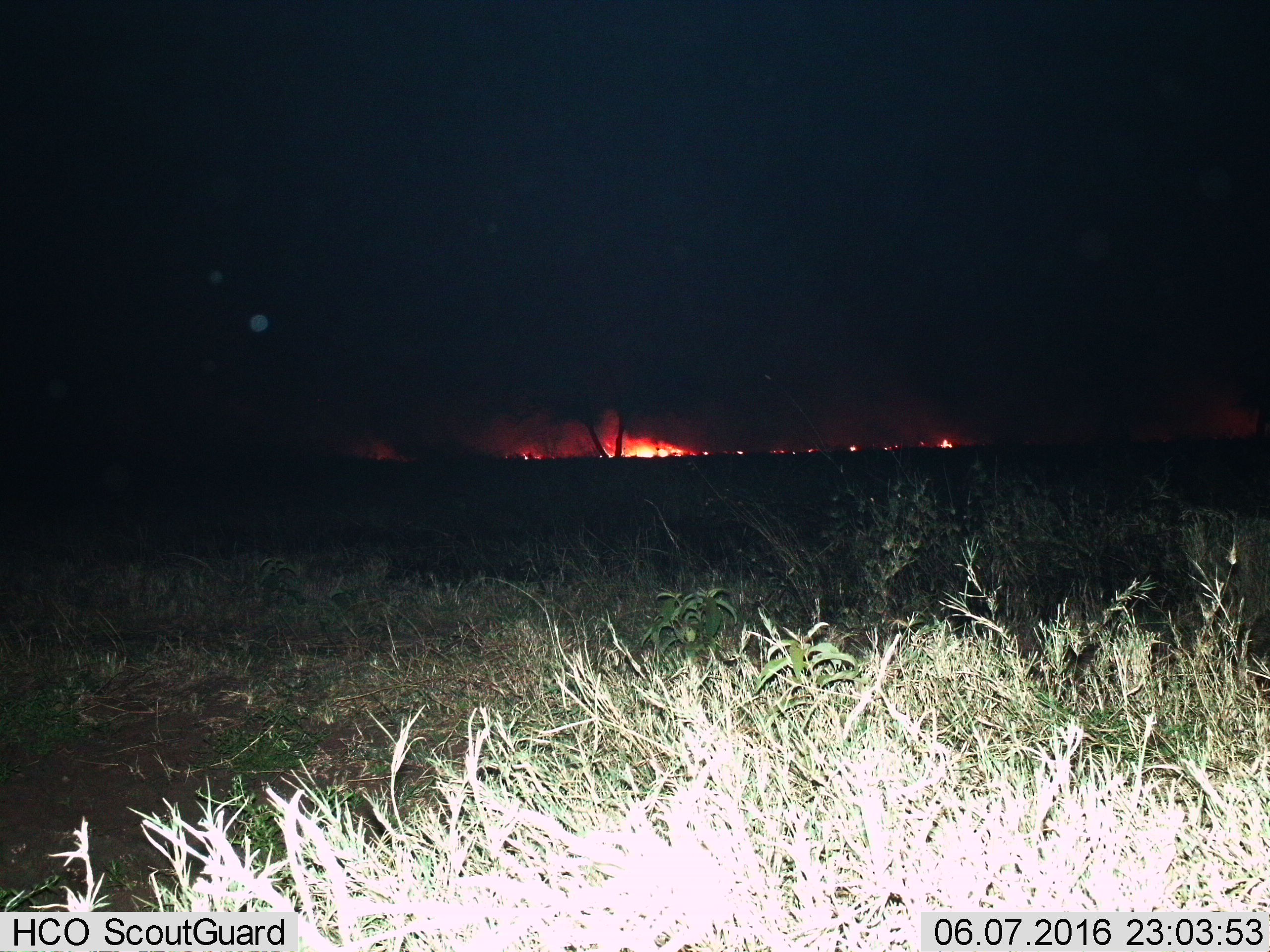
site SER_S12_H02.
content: unidentified animal